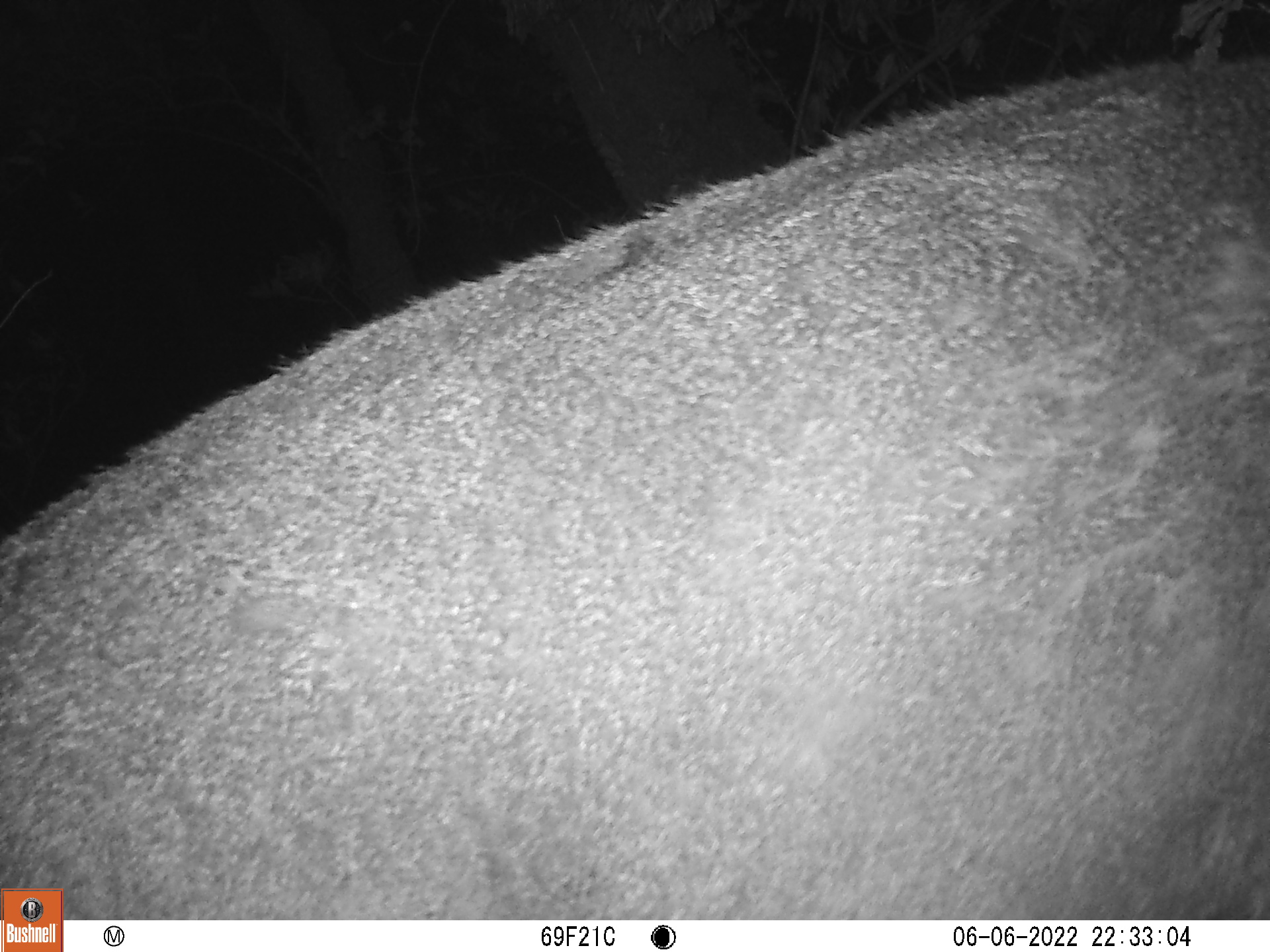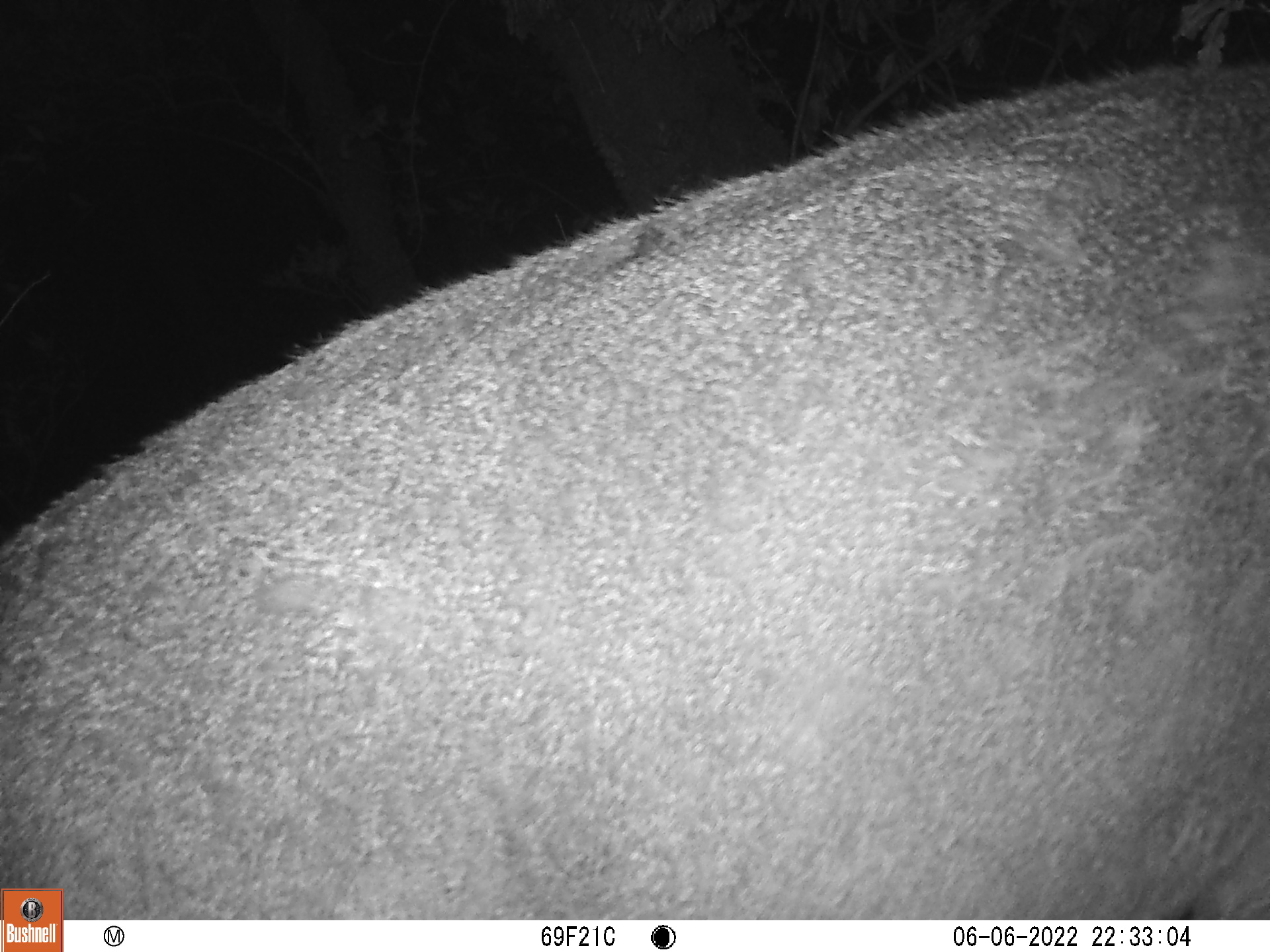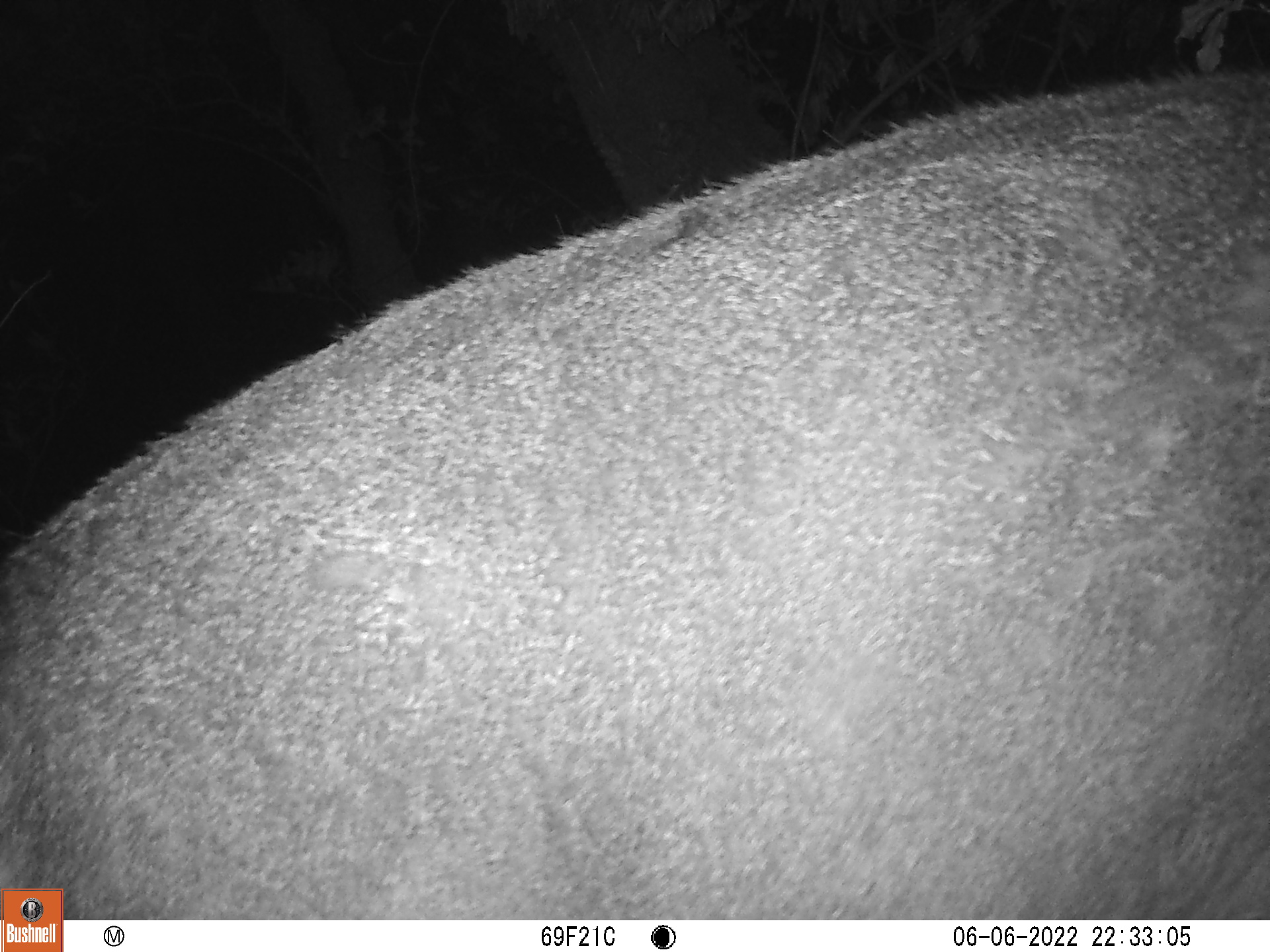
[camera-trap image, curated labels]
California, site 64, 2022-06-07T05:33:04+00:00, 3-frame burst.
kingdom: Animalia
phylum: Chordata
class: Mammalia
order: Artiodactyla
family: Cervidae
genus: Odocoileus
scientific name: Odocoileus hemionus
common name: mule deer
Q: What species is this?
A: Mule deer (Odocoileus hemionus).